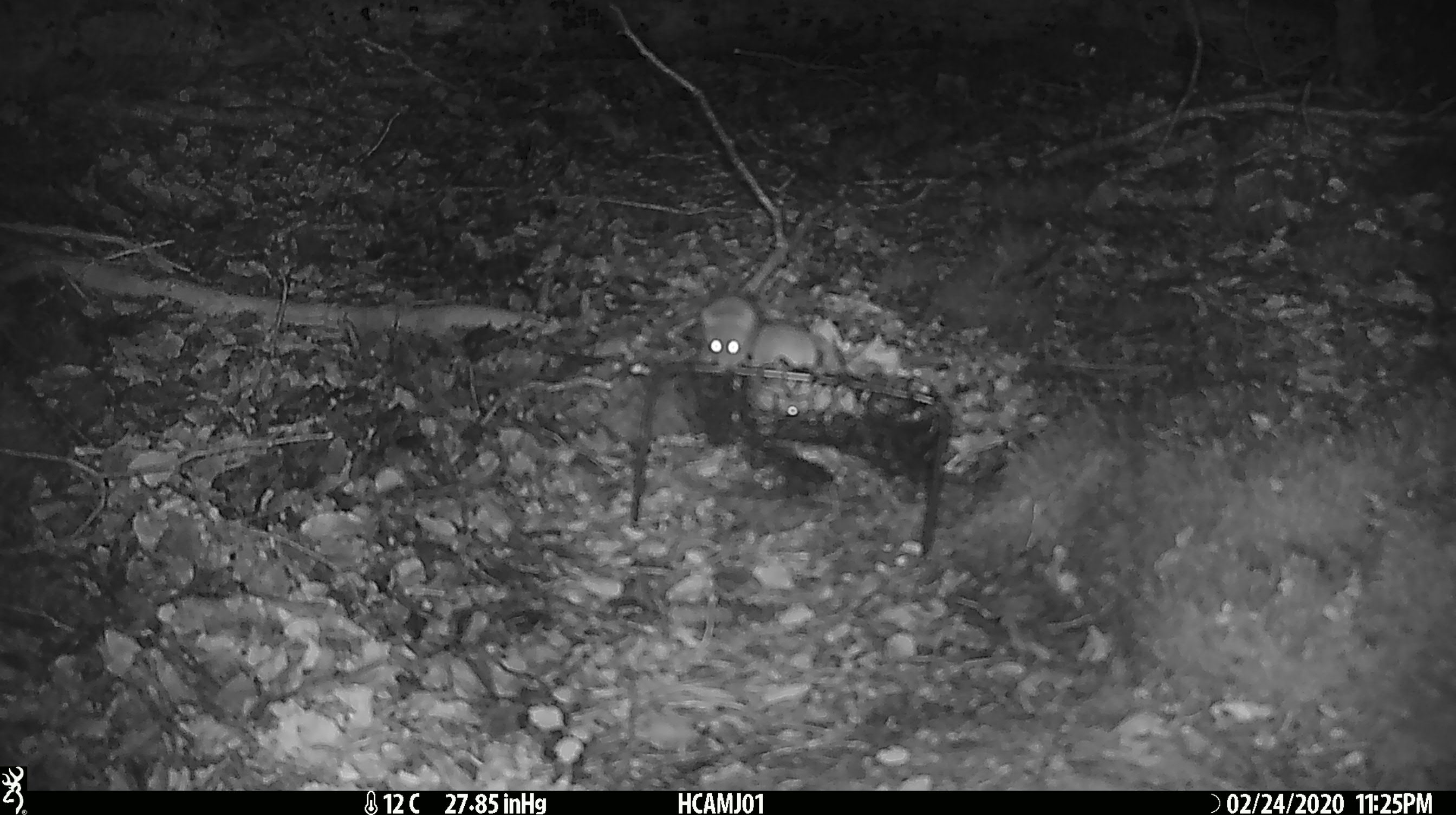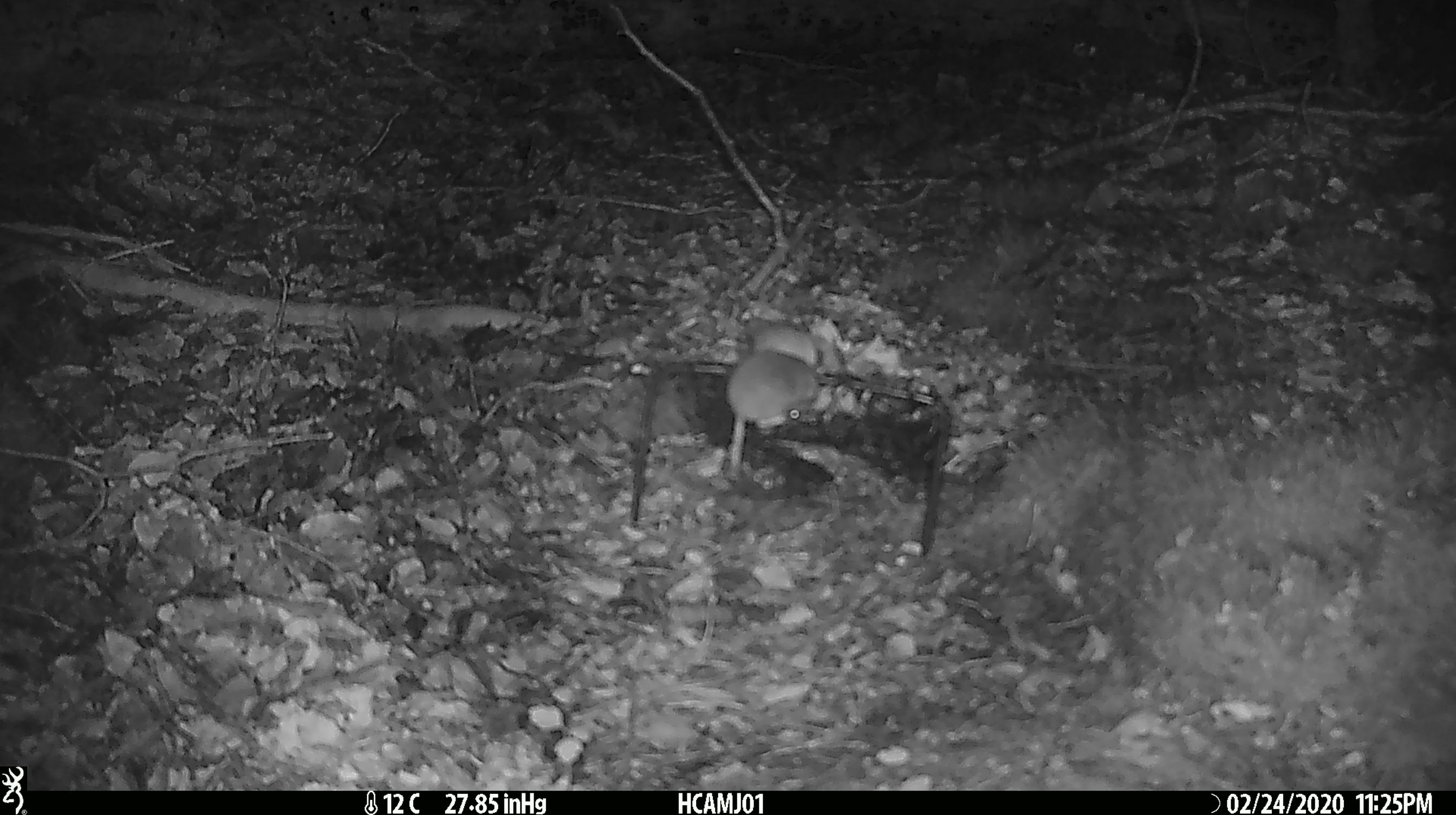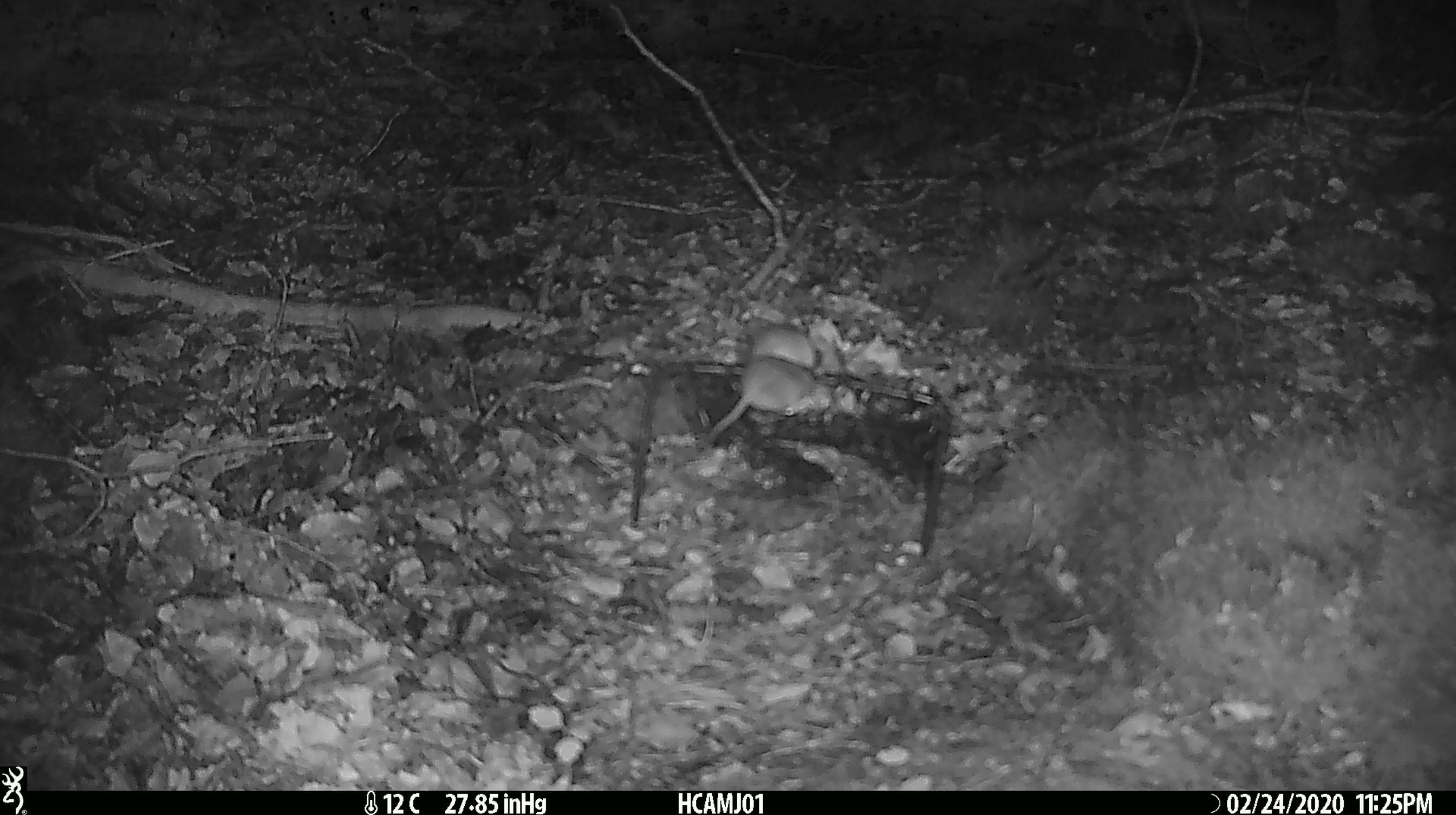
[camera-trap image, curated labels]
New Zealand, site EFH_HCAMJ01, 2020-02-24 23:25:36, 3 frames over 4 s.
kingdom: Animalia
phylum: Chordata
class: Mammalia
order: Rodentia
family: Muridae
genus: Mus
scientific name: Mus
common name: mouse